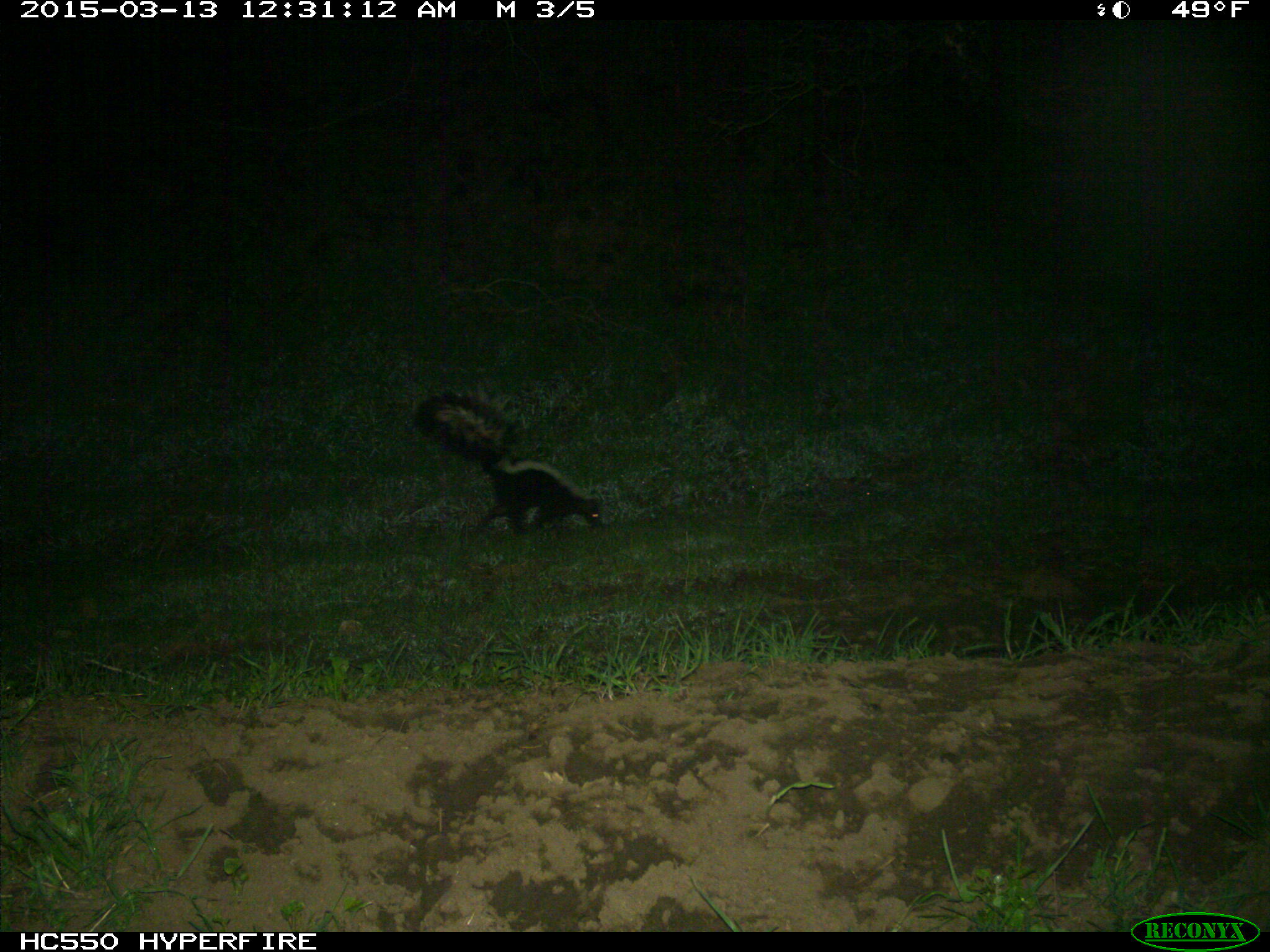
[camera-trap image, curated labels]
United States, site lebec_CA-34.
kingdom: Animalia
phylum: Chordata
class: Mammalia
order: Carnivora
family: Mephitidae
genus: Mephitis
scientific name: Mephitis mephitis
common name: striped skunk